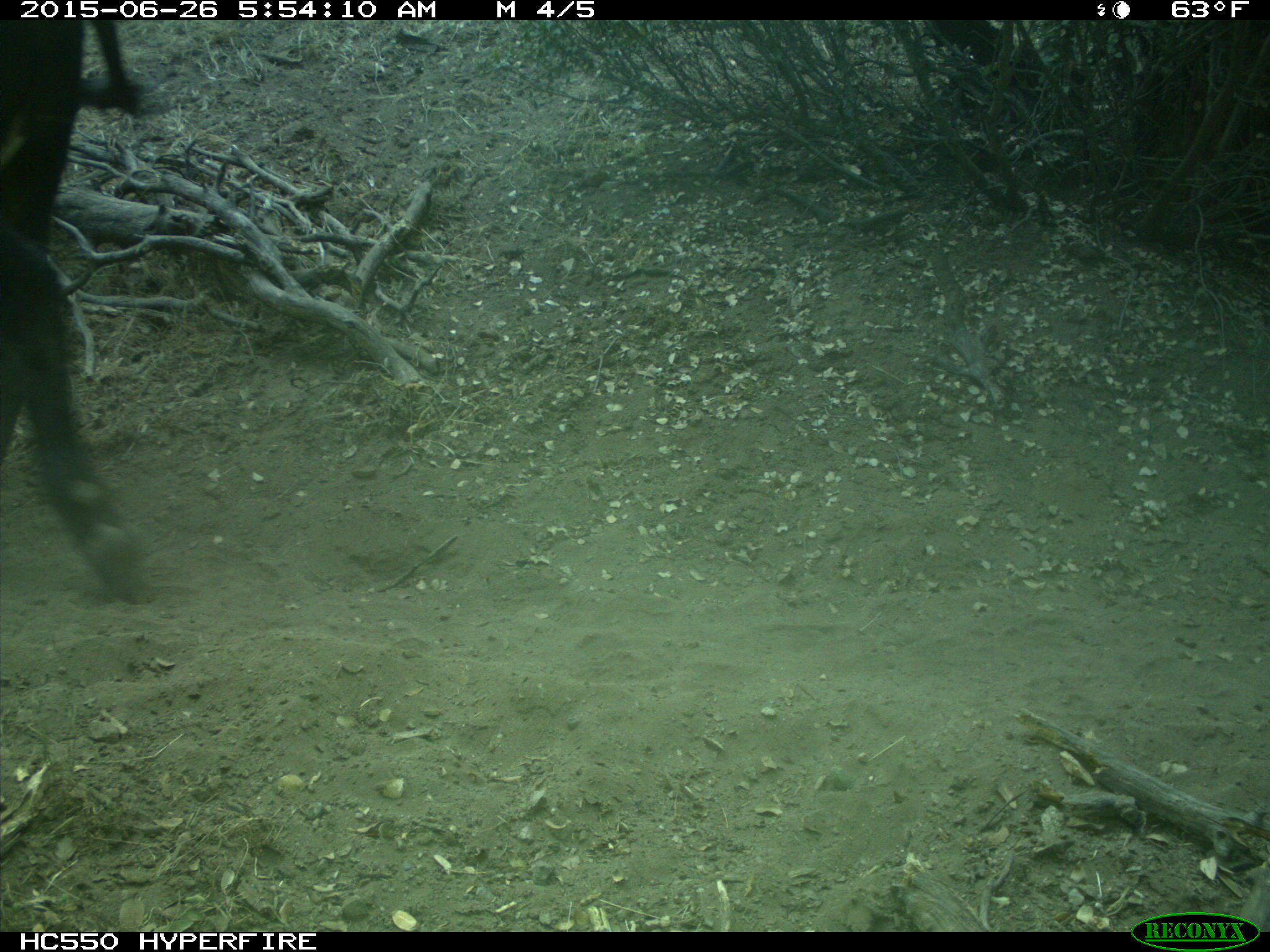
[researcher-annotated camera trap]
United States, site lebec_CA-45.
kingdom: Animalia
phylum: Chordata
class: Mammalia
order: Artiodactyla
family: Bovidae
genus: Bos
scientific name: Bos taurus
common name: domestic cow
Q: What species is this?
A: Bos taurus (domestic cow).